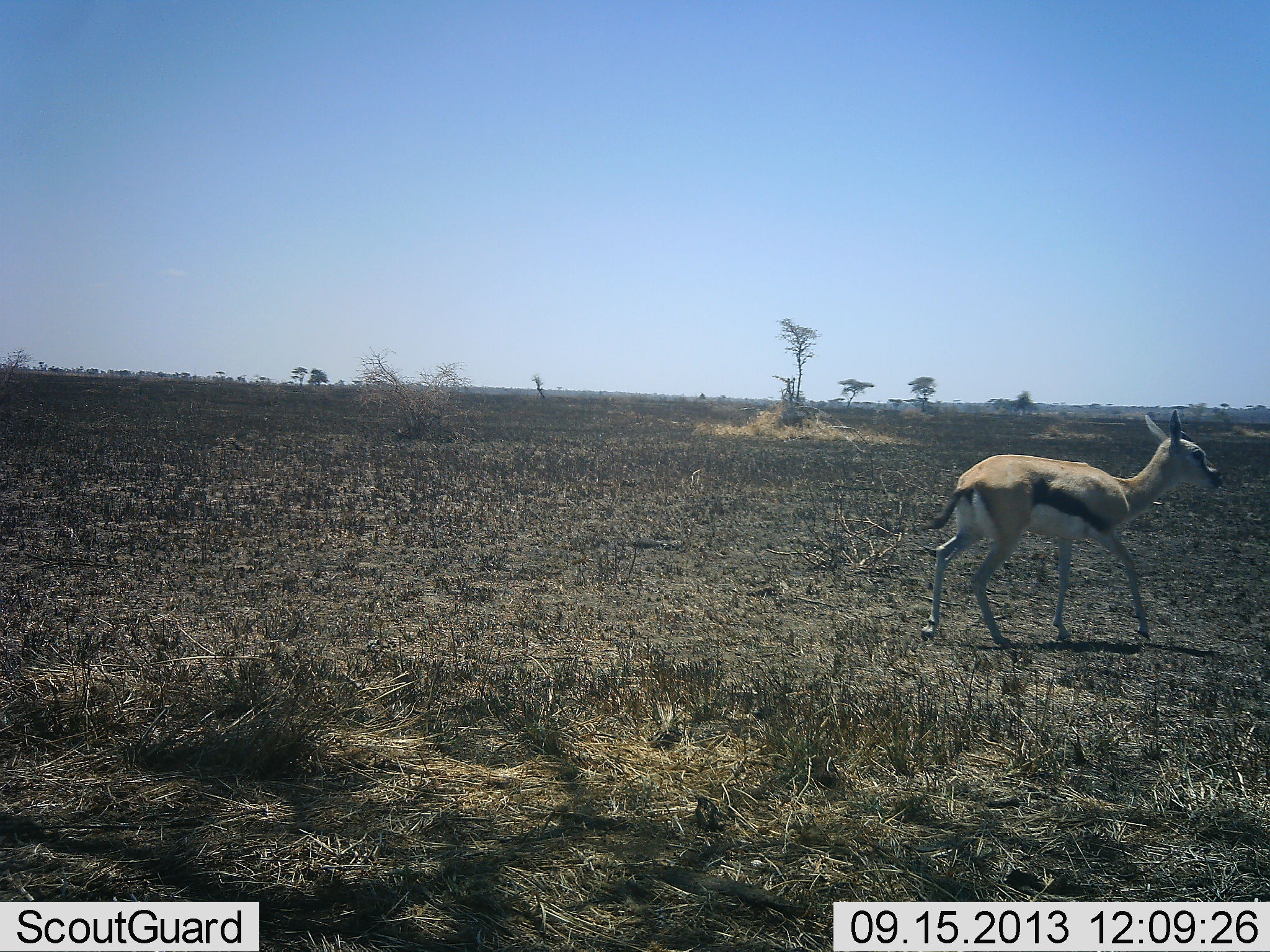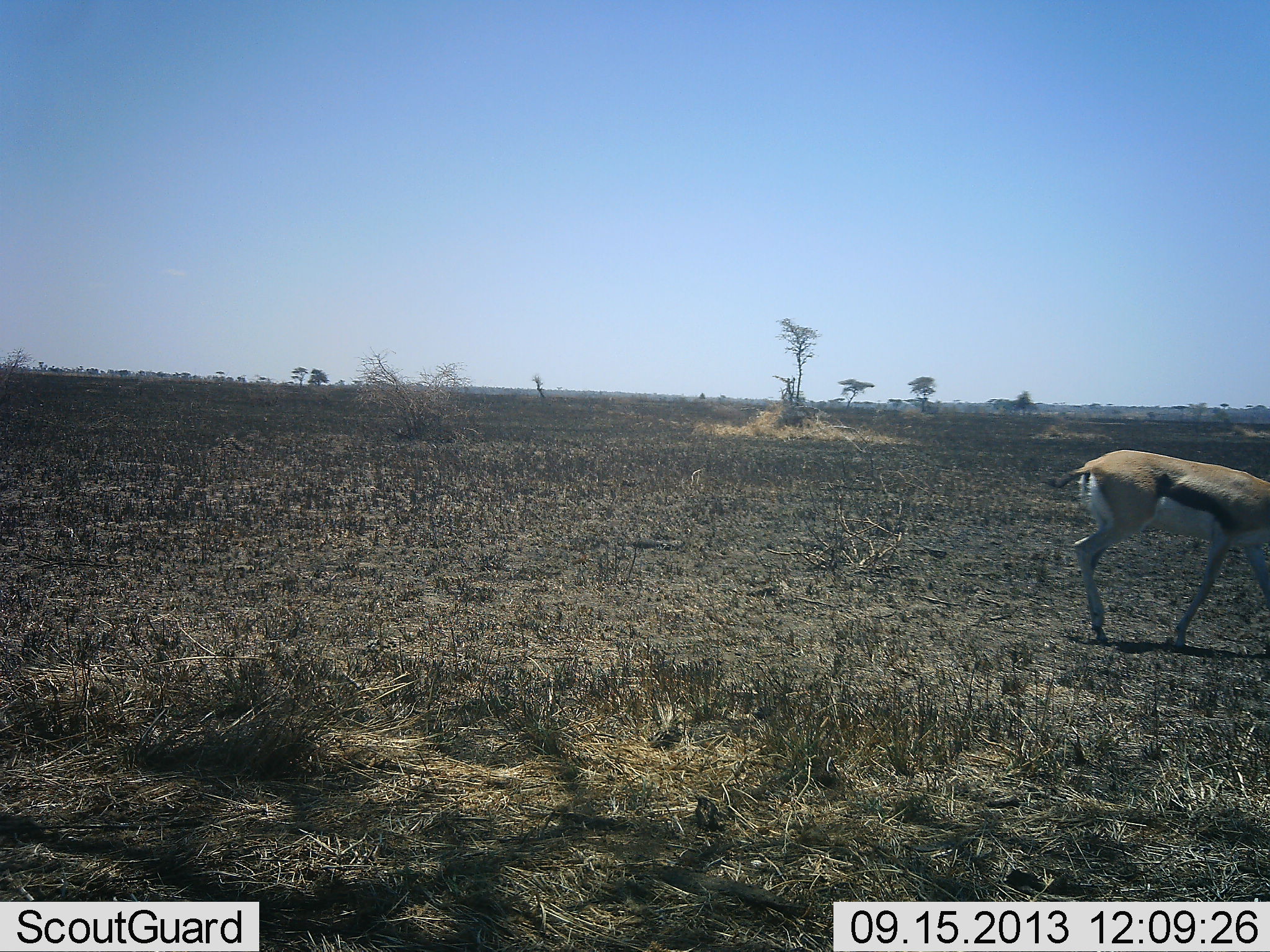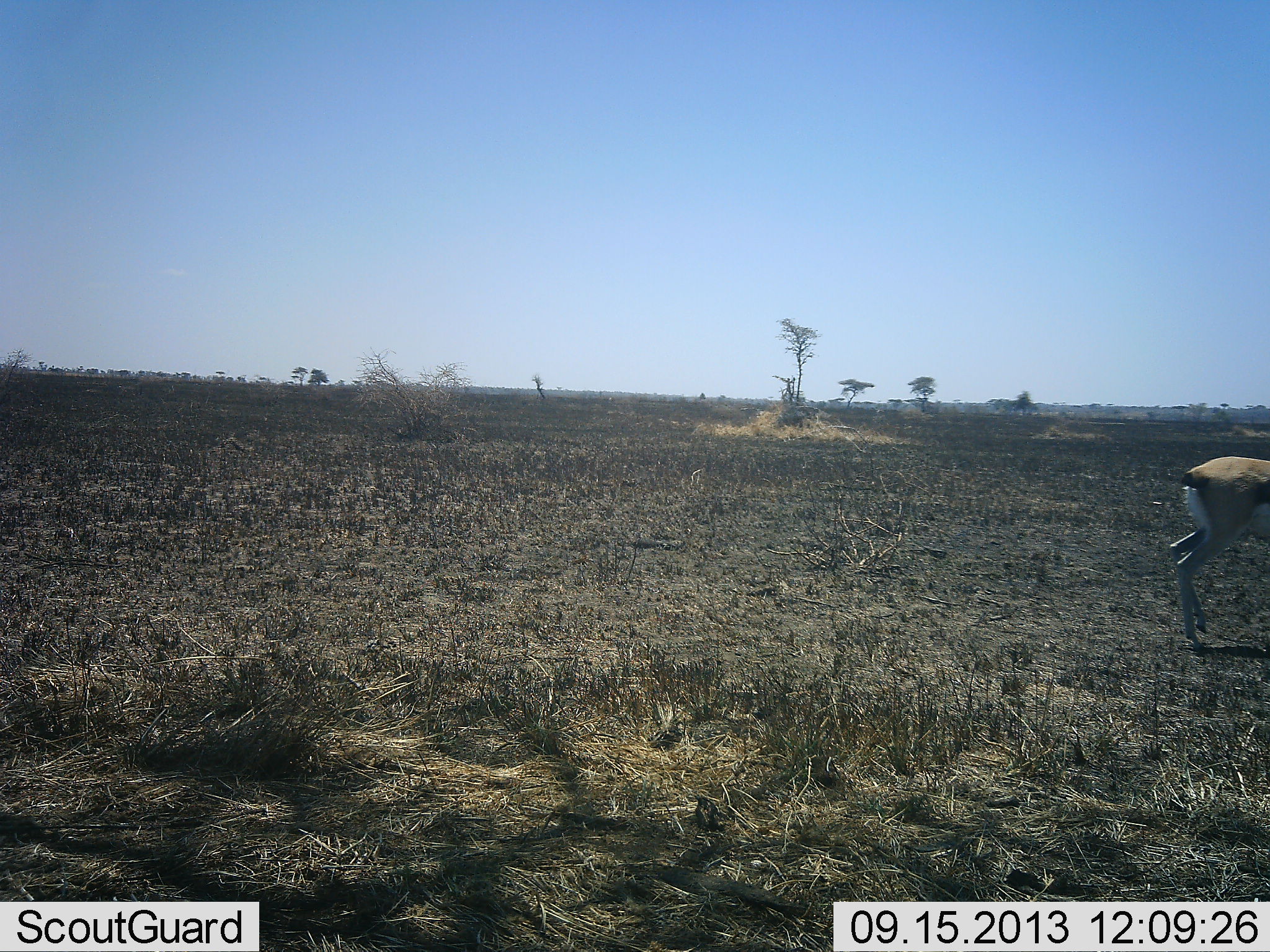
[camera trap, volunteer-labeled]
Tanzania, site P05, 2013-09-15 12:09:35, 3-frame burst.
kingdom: Animalia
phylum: Chordata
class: Mammalia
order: Artiodactyla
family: Bovidae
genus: Eudorcas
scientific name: Eudorcas thomsonii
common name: thomson's gazelle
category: gazellethomsons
Gazellethomsons (thomson's gazelle) (Eudorcas thomsonii), count 1. Behavior (volunteer vote fractions): standing 0%, resting 0%, moving 100%, interacting 0%. Young present (vote fraction): 0%. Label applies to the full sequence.